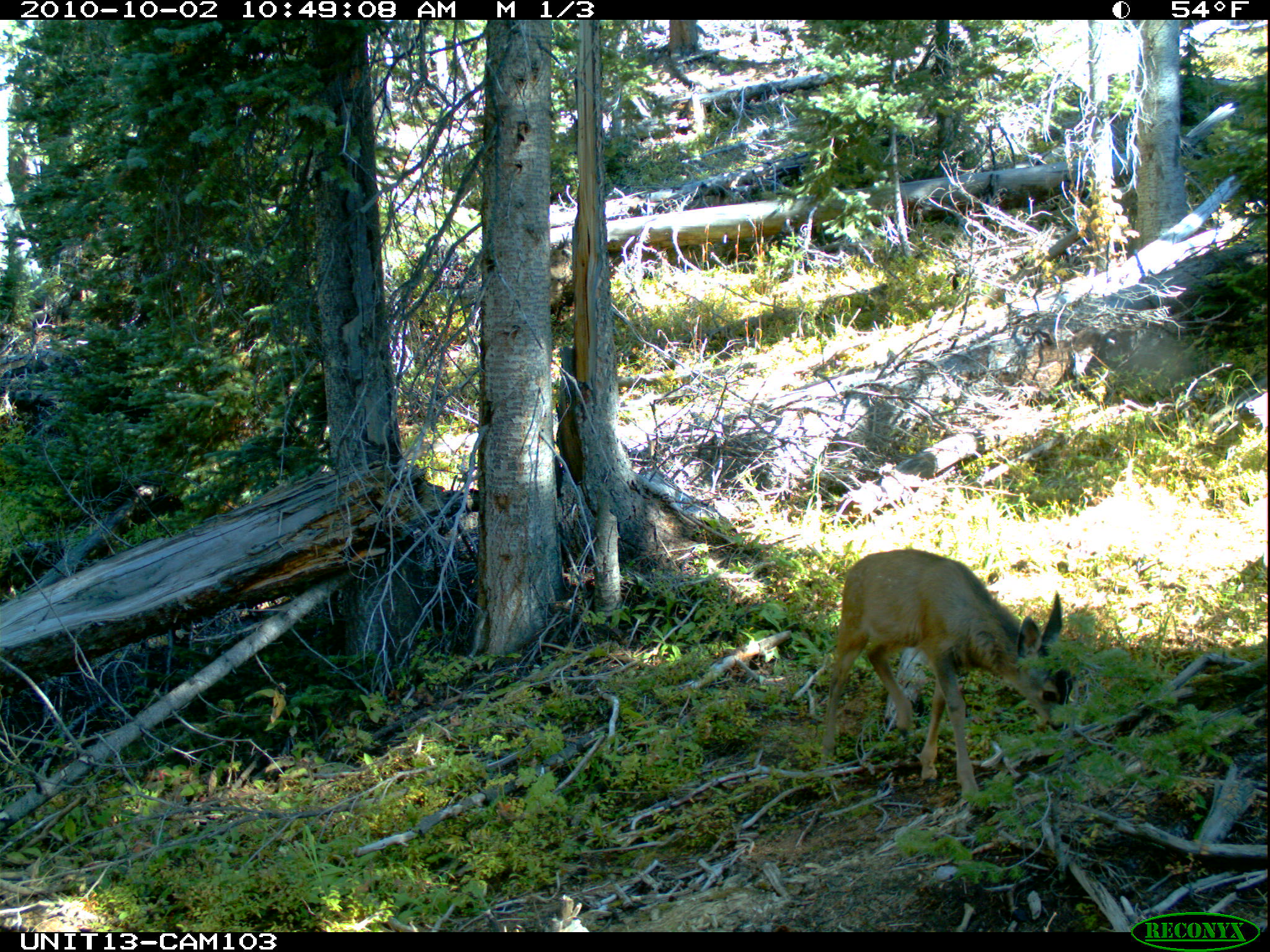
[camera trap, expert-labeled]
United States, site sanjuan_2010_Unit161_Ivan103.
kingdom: Animalia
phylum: Chordata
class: Mammalia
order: Artiodactyla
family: Cervidae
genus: Odocoileus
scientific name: Odocoileus hemionus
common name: mule deer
Odocoileus hemionus (mule deer).